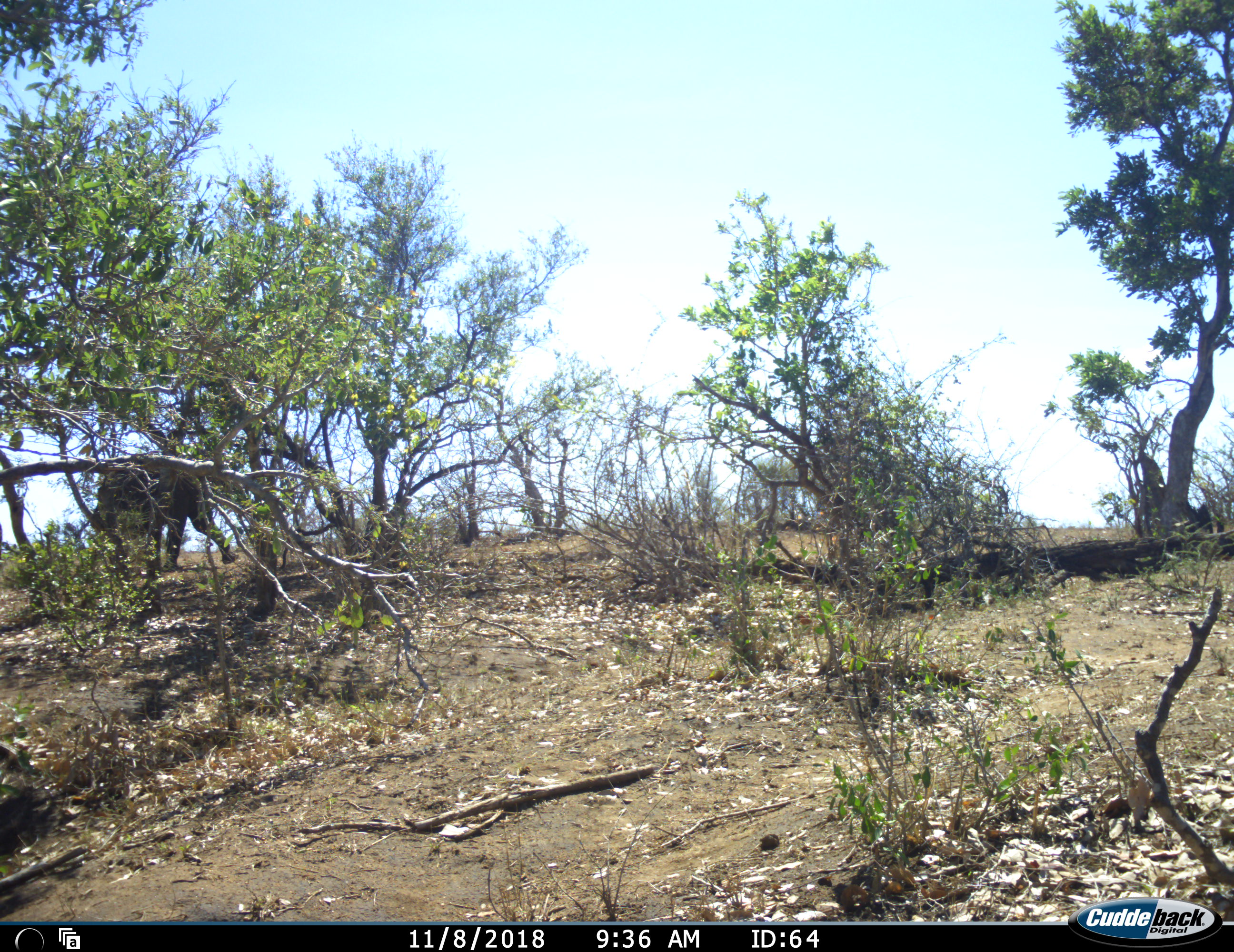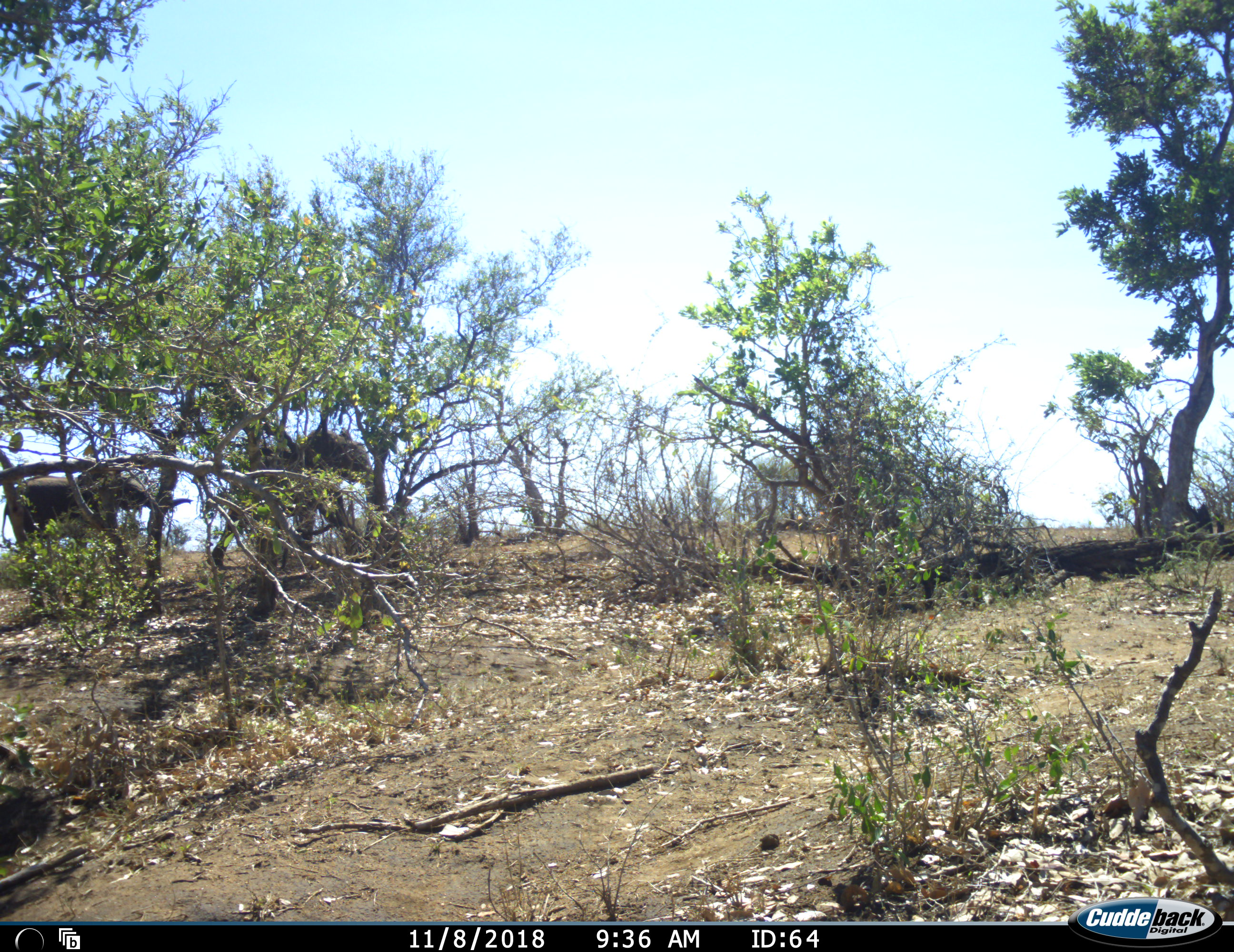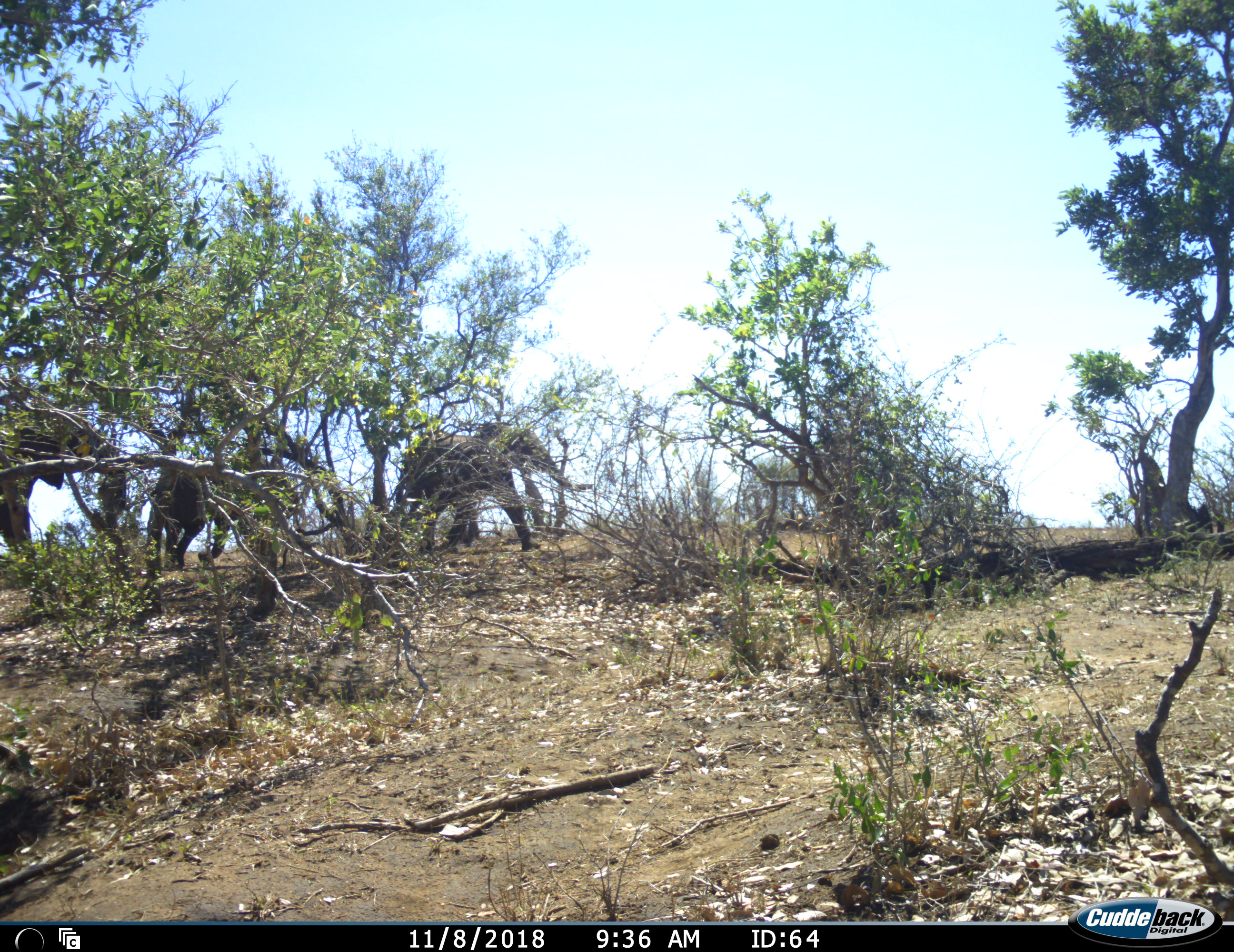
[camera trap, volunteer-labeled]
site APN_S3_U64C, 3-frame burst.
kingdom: Animalia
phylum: Chordata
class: Mammalia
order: Proboscidea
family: Elephantidae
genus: Loxodonta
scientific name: Loxodonta africana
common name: african bush elephant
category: elephant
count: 3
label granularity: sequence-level